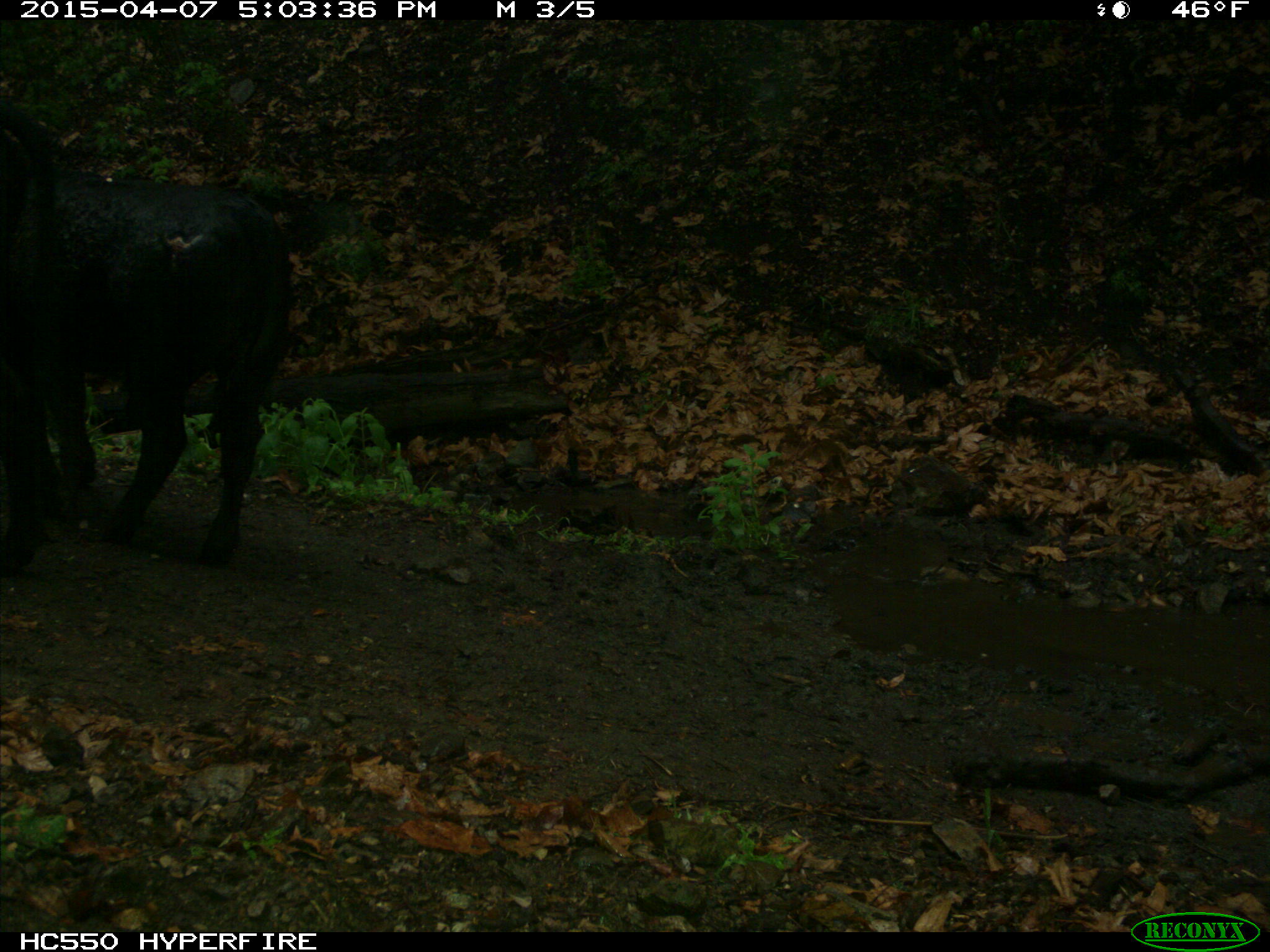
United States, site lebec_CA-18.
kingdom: Animalia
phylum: Chordata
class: Mammalia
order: Artiodactyla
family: Bovidae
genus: Bos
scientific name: Bos taurus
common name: domestic cow